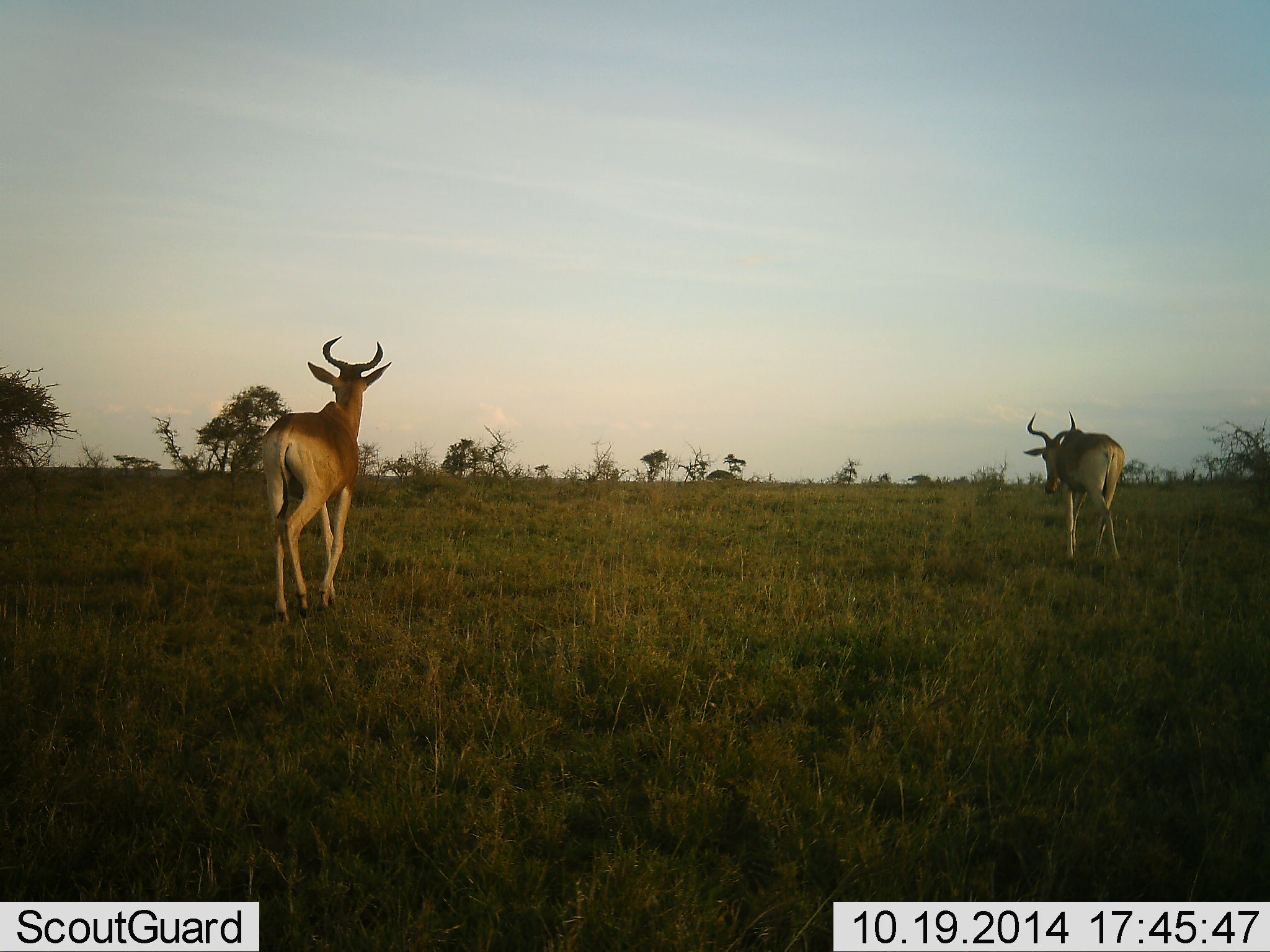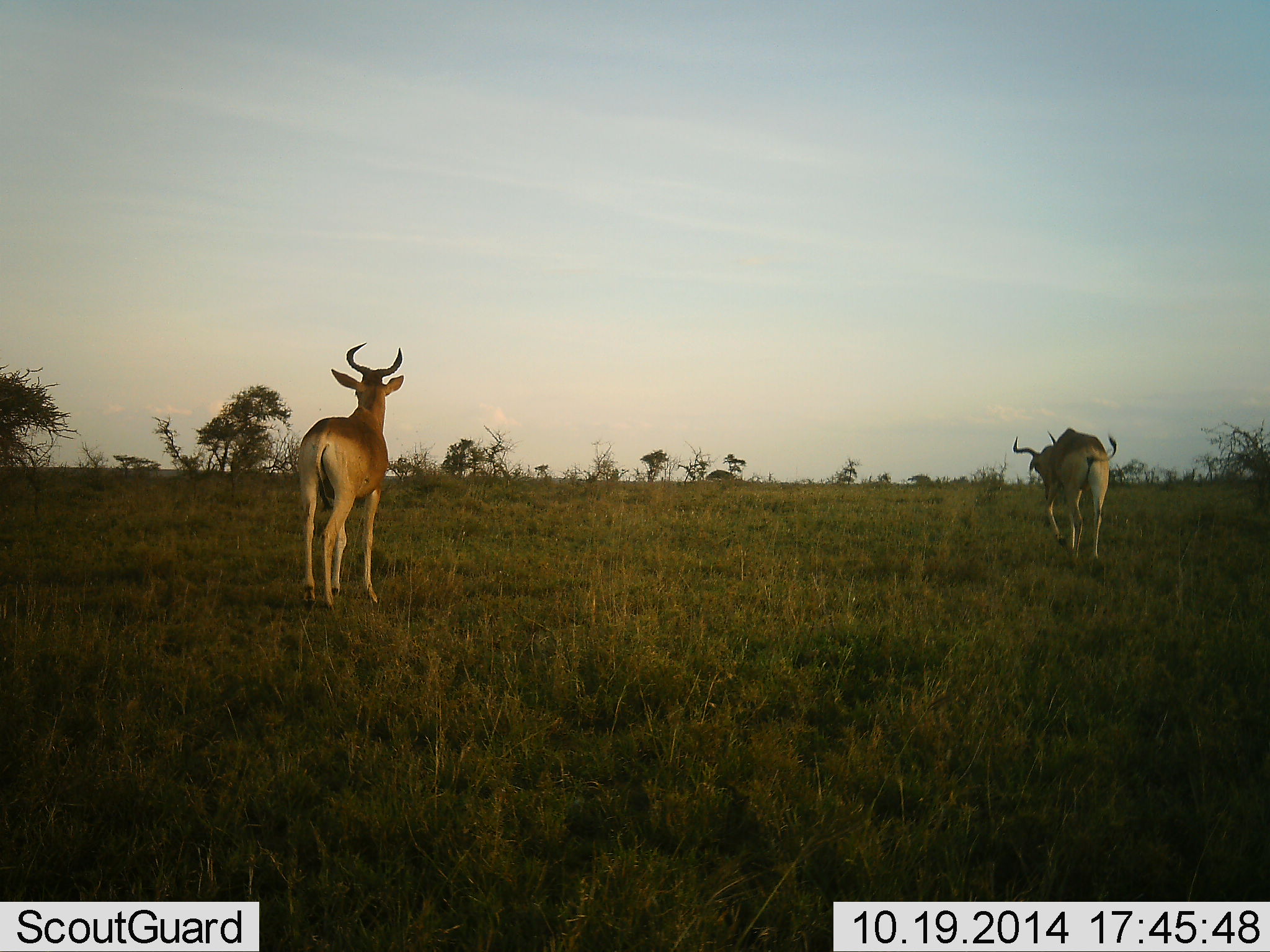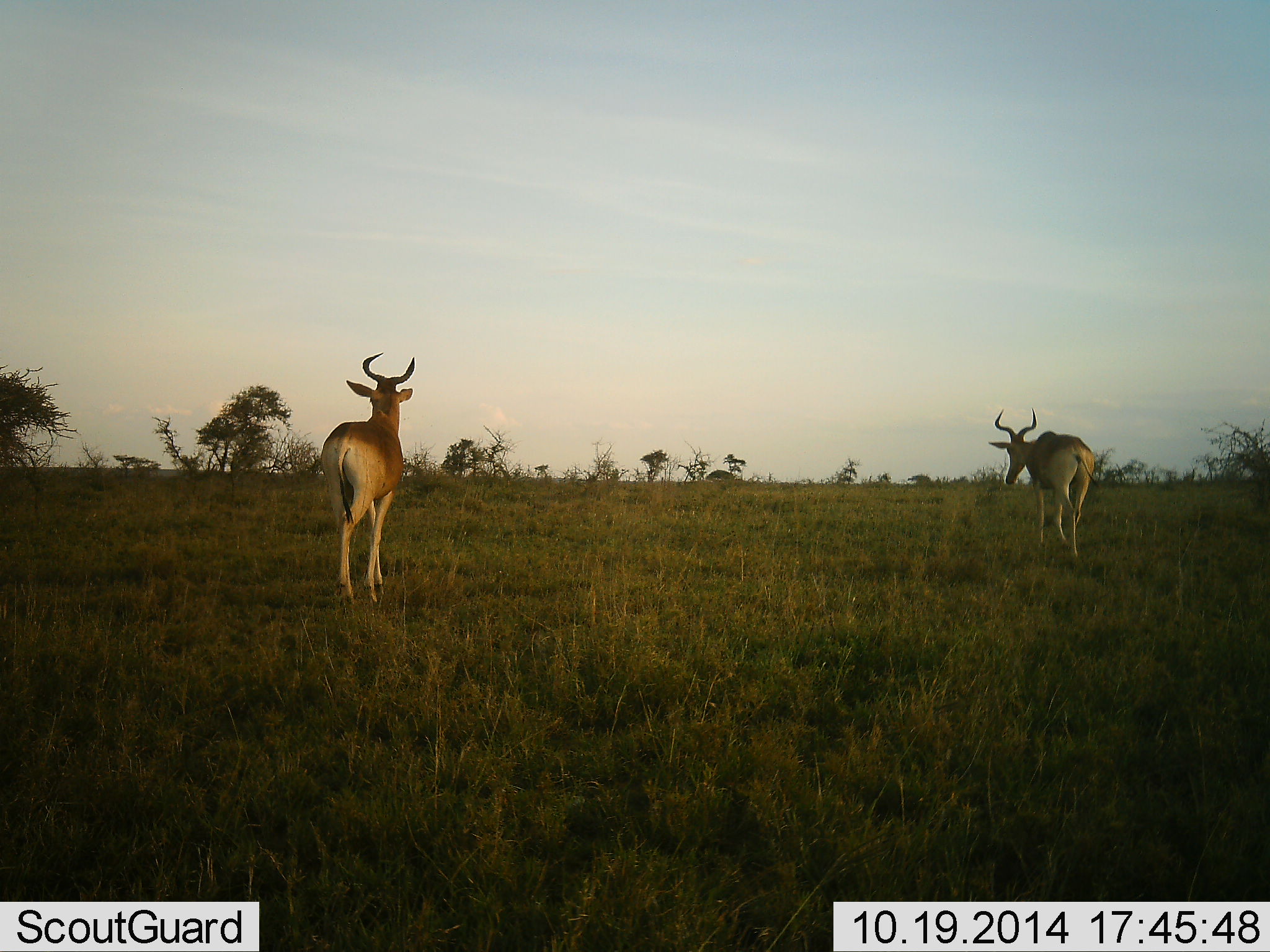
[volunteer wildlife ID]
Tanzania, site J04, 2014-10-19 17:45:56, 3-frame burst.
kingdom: Animalia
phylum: Chordata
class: Mammalia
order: Artiodactyla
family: Bovidae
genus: Alcelaphus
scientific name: Alcelaphus buselaphus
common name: hartebeest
Hartebeest (Alcelaphus buselaphus), count 2. Behavior (volunteer vote fractions): standing 0%, resting 0%, moving 100%, interacting 0%. Young present (vote fraction): 0%. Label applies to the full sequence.